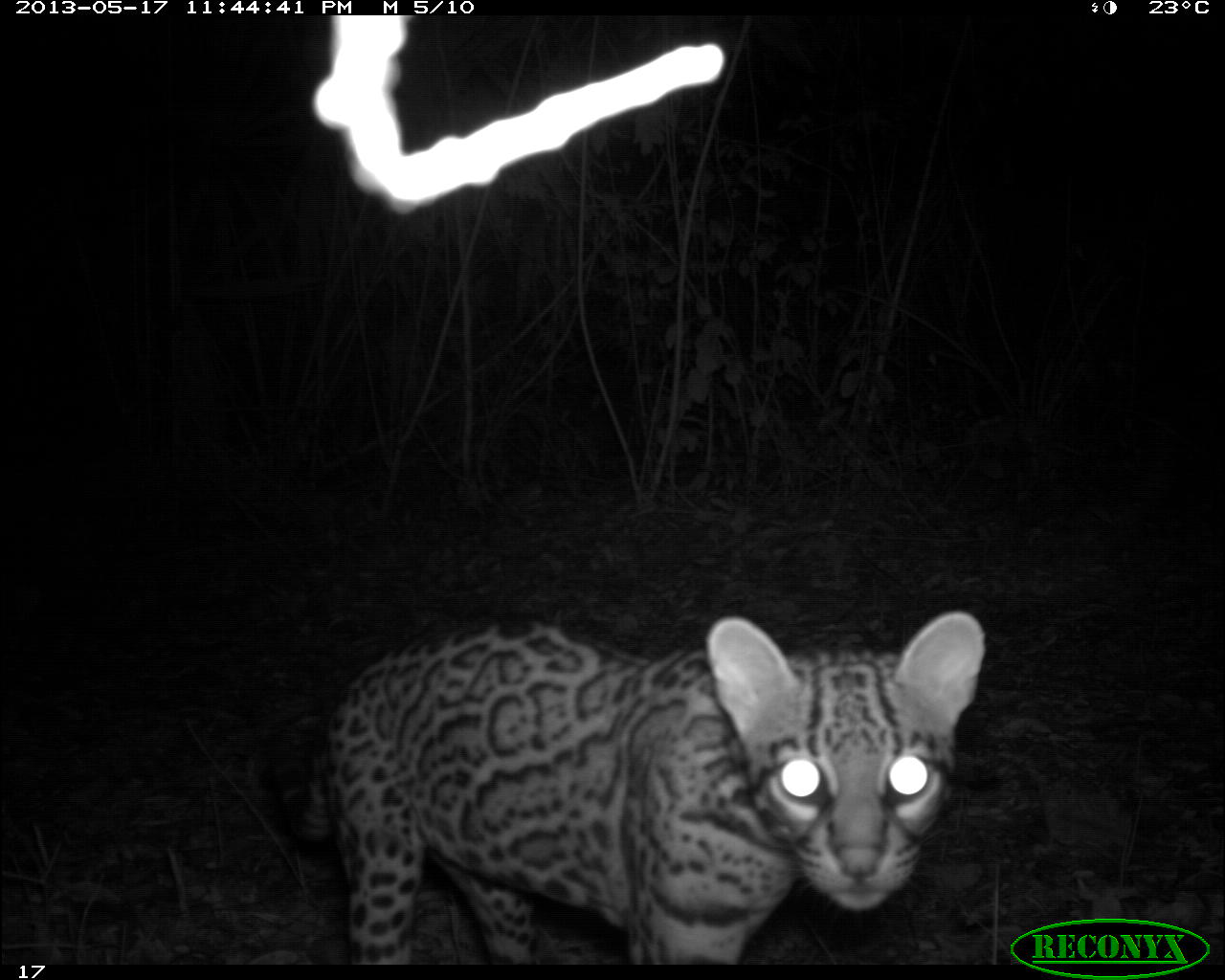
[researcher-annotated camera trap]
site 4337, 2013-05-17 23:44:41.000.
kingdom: Animalia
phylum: Chordata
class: Mammalia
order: Carnivora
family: Felidae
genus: Leopardus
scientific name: Leopardus pardalis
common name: ocelot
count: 1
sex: female